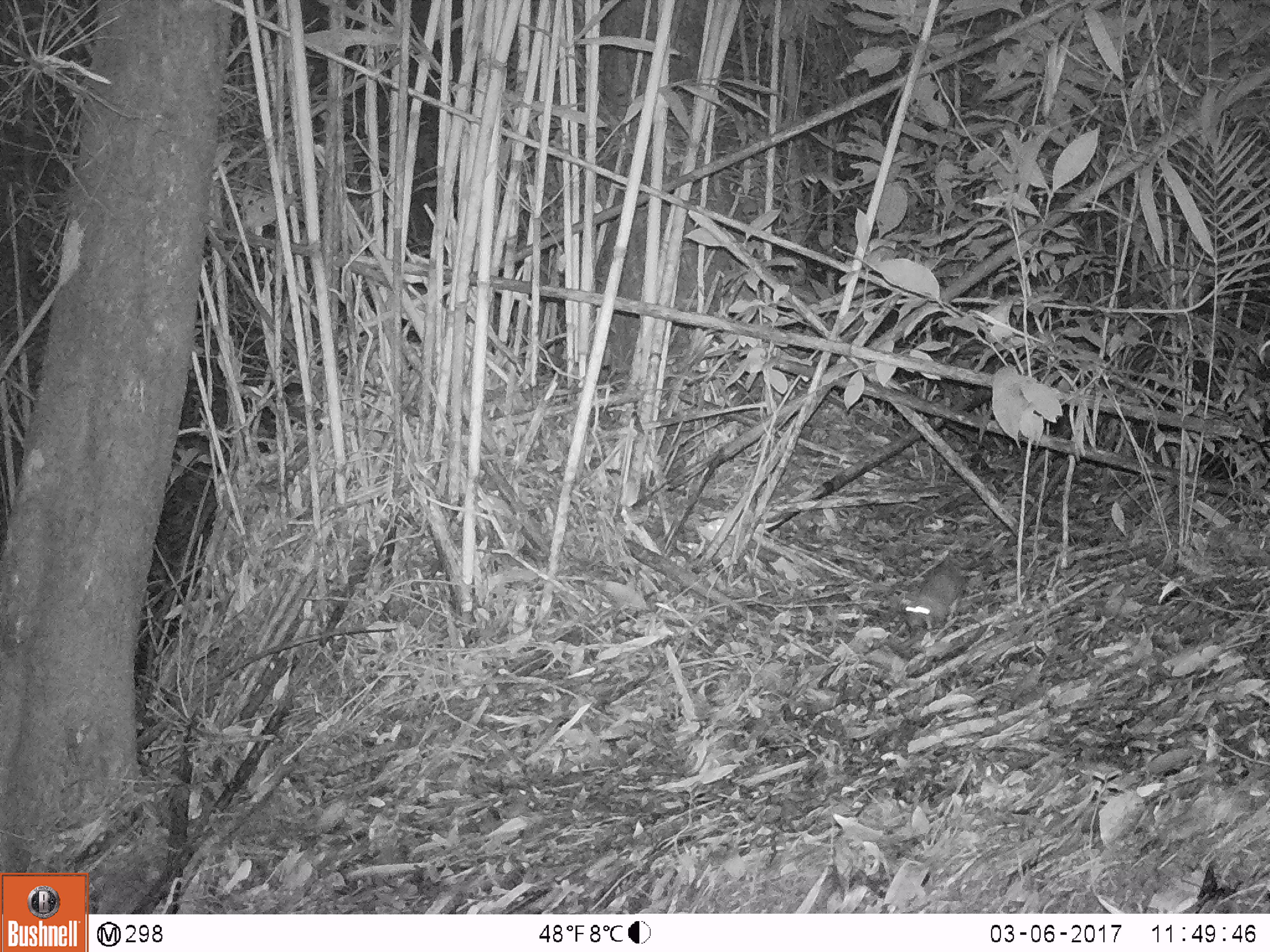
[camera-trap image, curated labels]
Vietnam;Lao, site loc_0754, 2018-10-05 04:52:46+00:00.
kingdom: Animalia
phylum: Chordata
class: Mammalia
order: Rodentia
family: Muridae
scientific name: Muridae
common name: old-world mice and rats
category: unidentified murid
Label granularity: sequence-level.